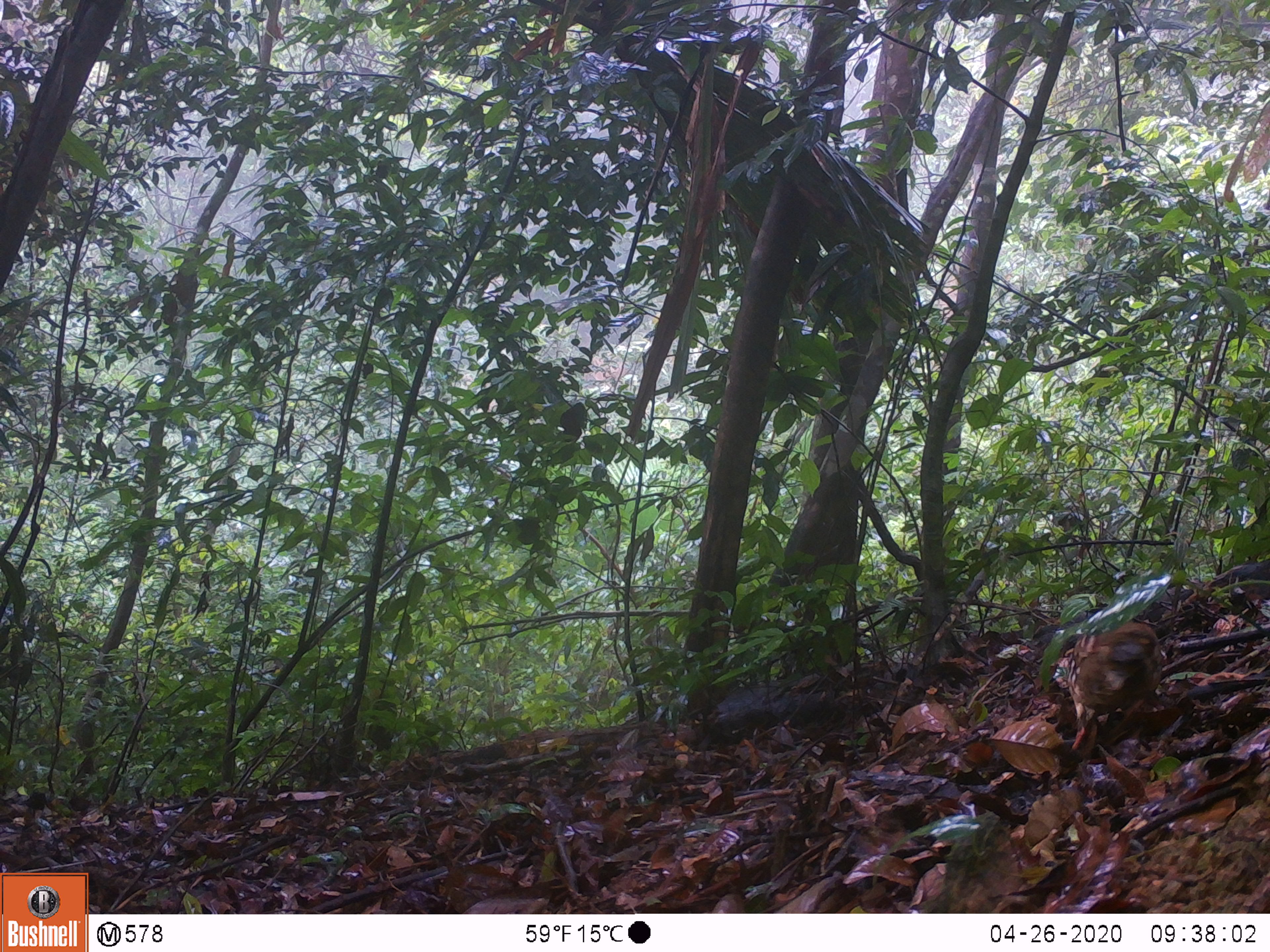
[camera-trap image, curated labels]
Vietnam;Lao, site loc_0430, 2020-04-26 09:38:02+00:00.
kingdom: Animalia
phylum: Chordata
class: Aves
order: Galliformes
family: Phasianidae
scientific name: Phasianidae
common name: partridge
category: unidentified partridge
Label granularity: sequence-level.